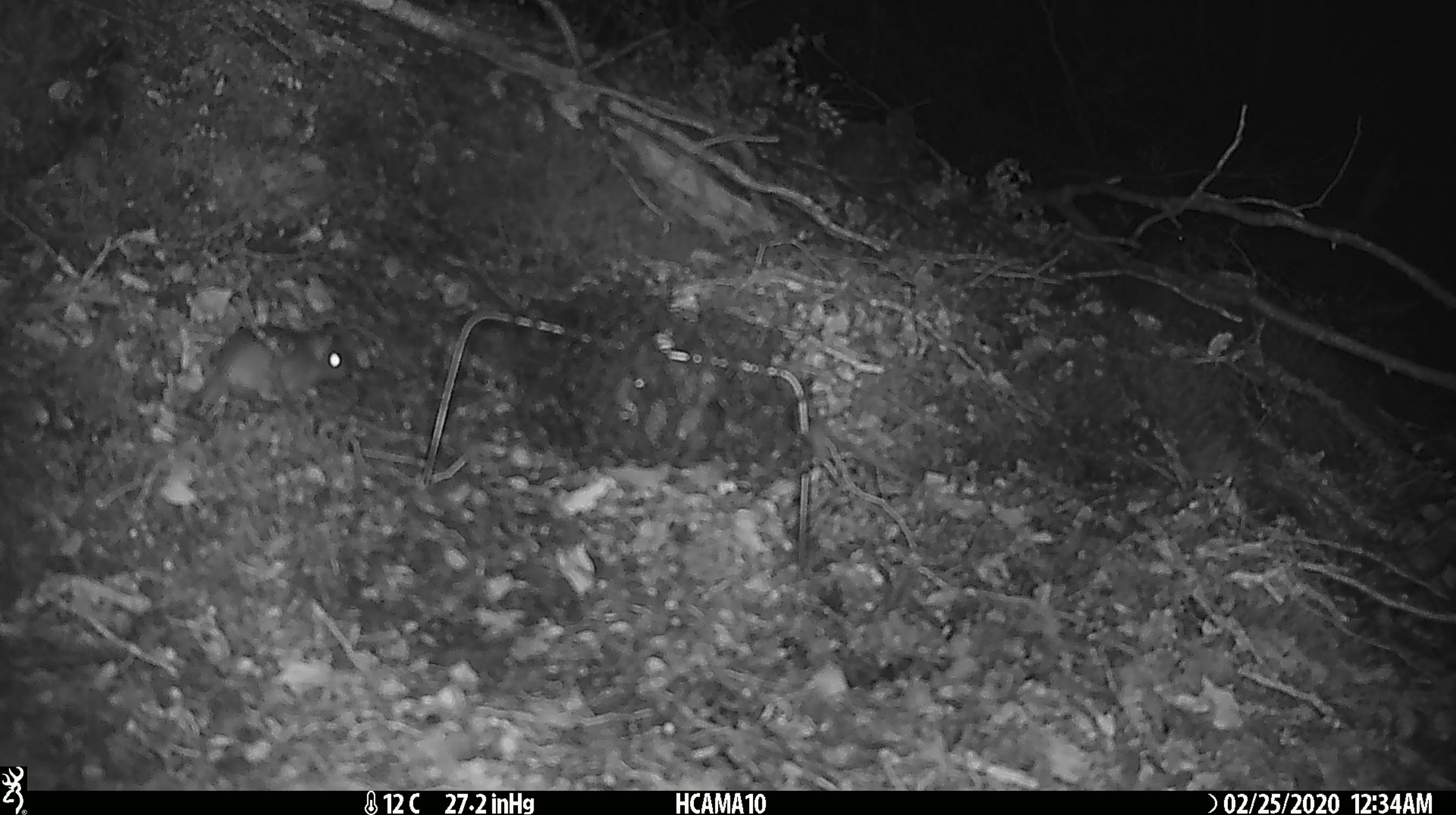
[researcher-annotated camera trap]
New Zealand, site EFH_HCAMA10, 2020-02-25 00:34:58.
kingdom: Animalia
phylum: Chordata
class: Mammalia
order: Rodentia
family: Muridae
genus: Mus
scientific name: Mus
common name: mouse